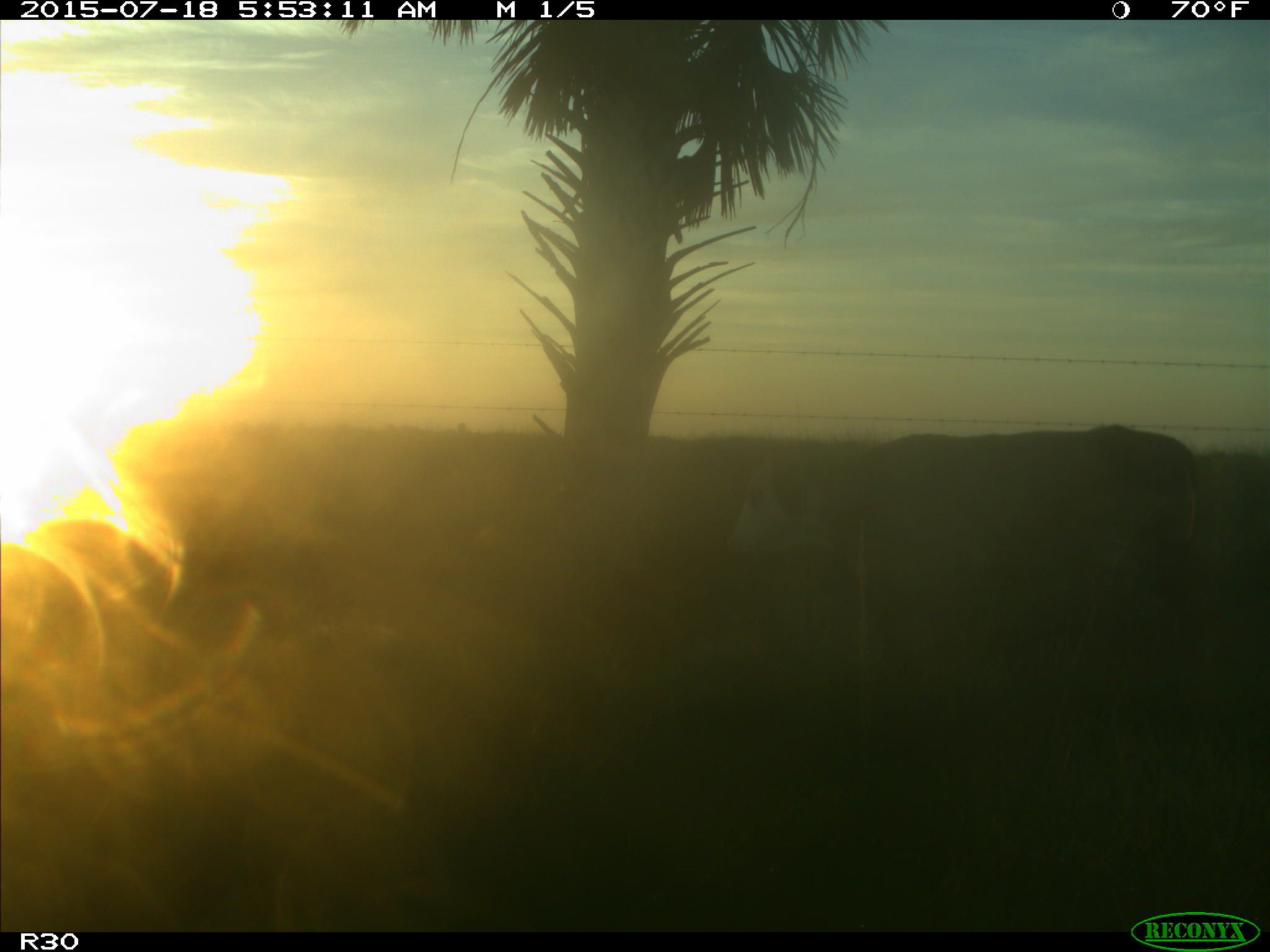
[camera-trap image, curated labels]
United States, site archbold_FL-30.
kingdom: Animalia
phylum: Chordata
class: Mammalia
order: Artiodactyla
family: Bovidae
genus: Bos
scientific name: Bos taurus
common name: domestic cow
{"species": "Bos taurus (domestic cow)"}